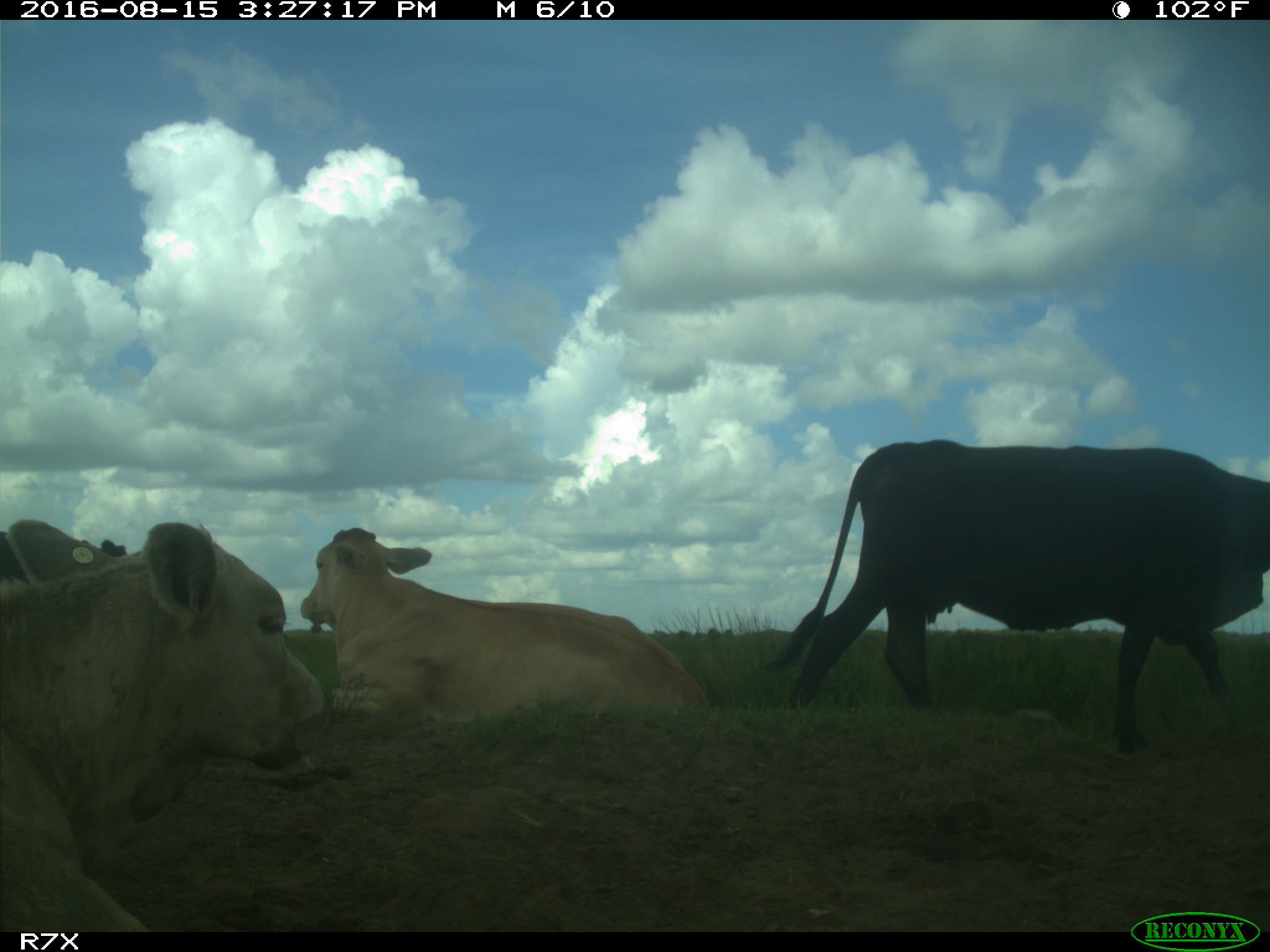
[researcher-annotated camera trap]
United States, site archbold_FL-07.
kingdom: Animalia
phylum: Chordata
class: Mammalia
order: Artiodactyla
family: Bovidae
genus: Bos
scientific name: Bos taurus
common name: domestic cow